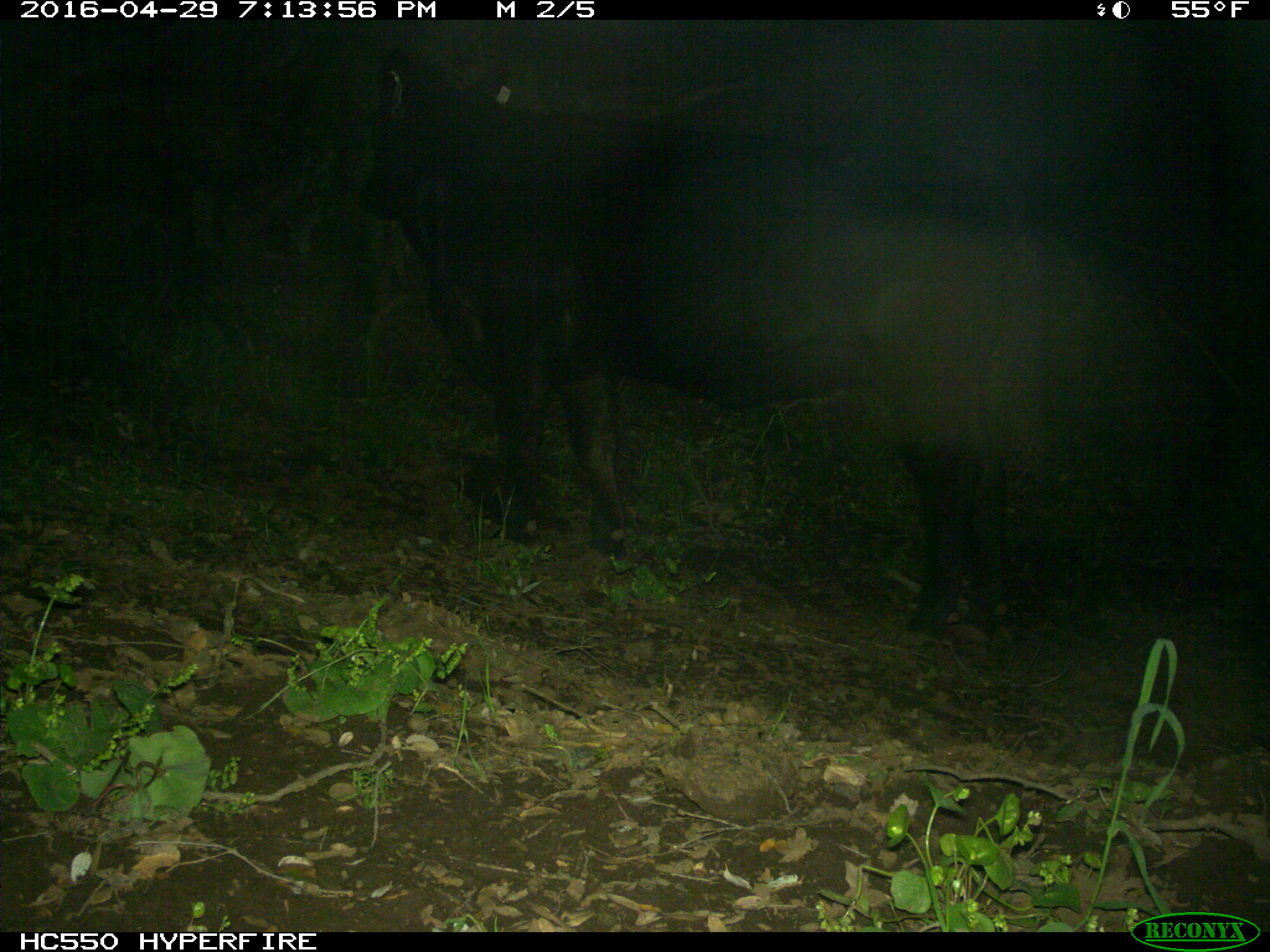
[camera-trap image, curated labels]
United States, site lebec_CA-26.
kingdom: Animalia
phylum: Chordata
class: Mammalia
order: Artiodactyla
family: Bovidae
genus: Bos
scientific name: Bos taurus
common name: domestic cow